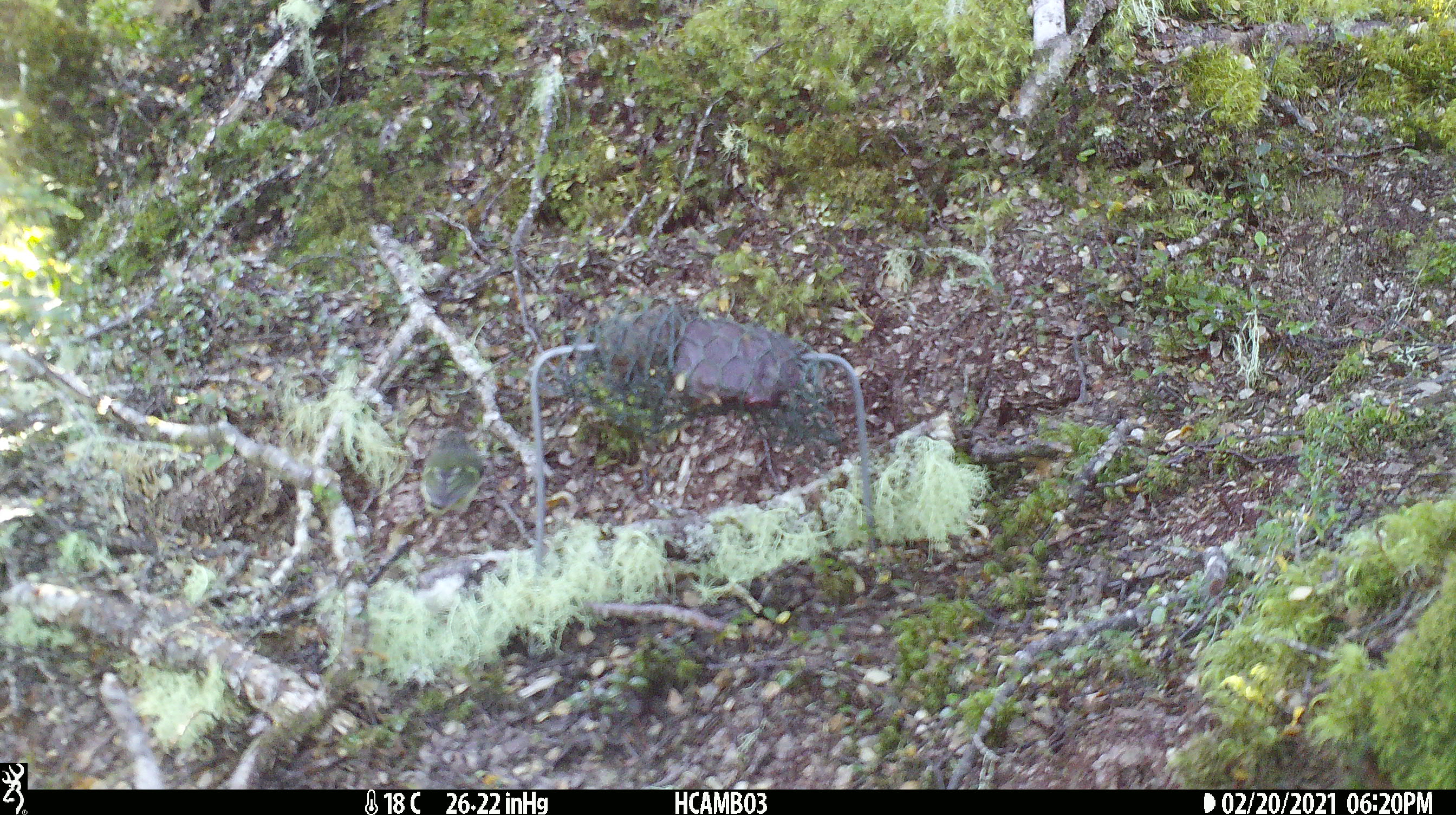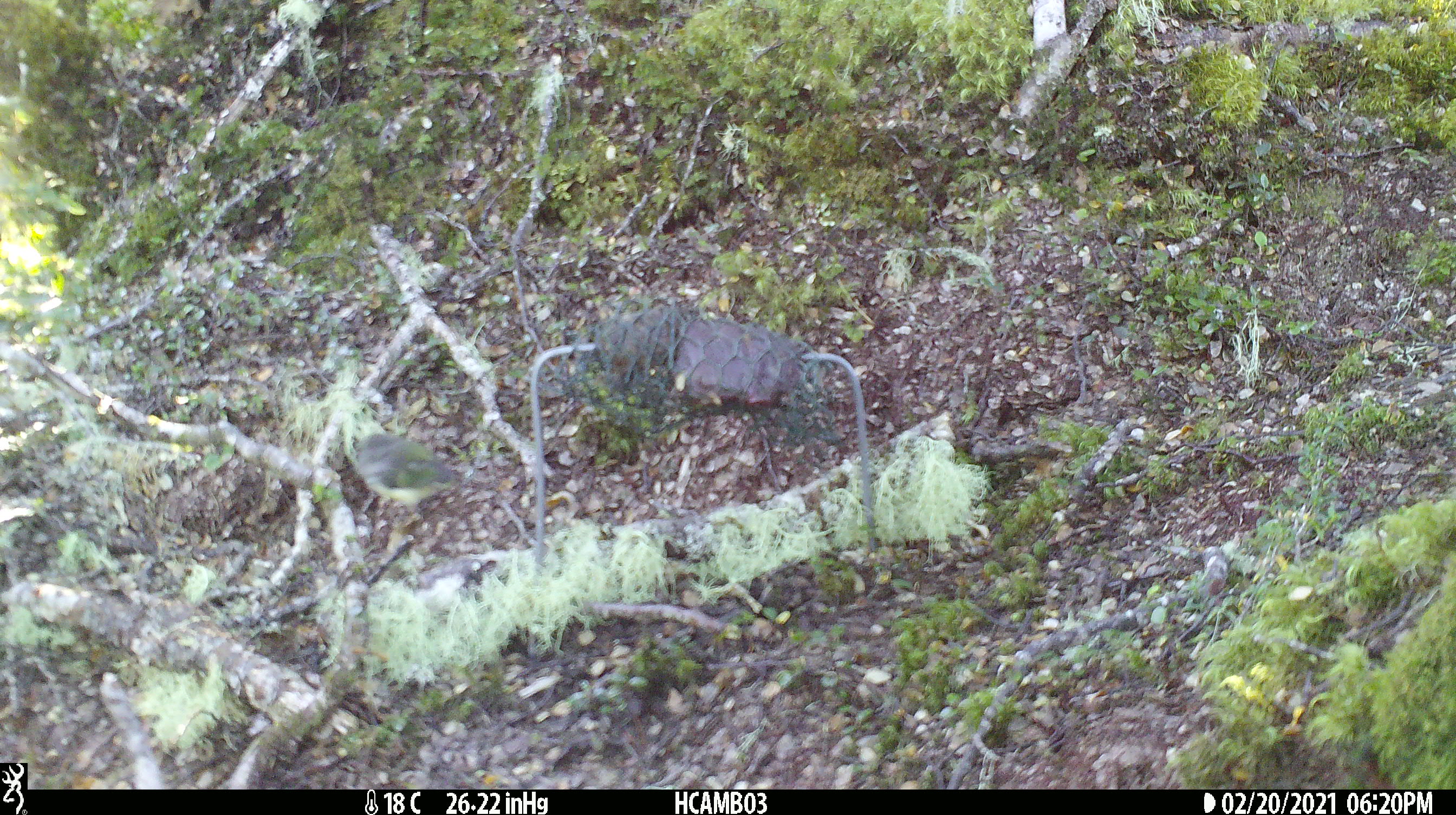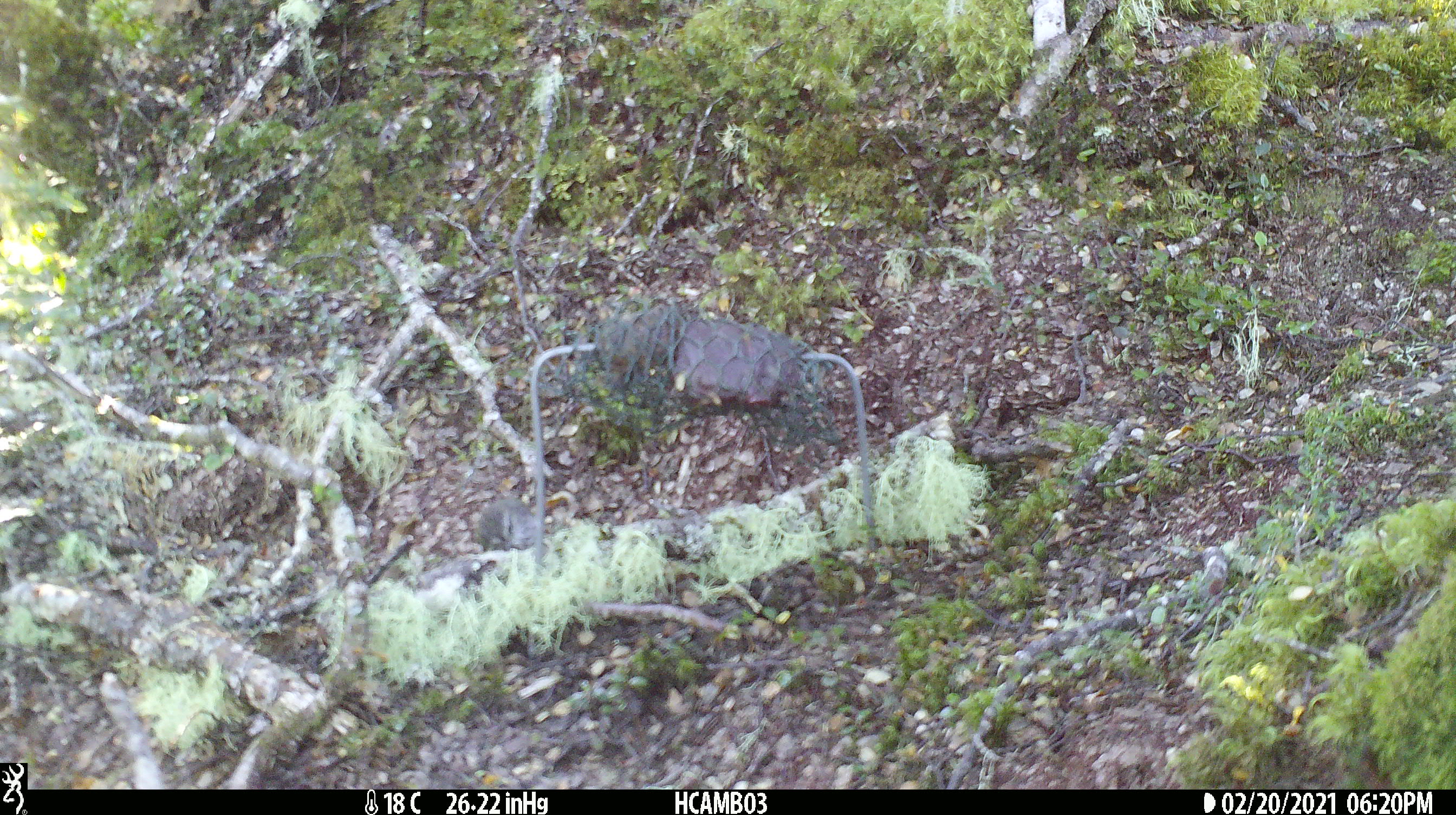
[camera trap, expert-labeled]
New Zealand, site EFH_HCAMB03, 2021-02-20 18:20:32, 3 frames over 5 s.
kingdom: Animalia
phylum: Chordata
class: Aves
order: Passeriformes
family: Acanthisittidae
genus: Acanthisitta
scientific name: Acanthisitta chloris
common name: rifleman